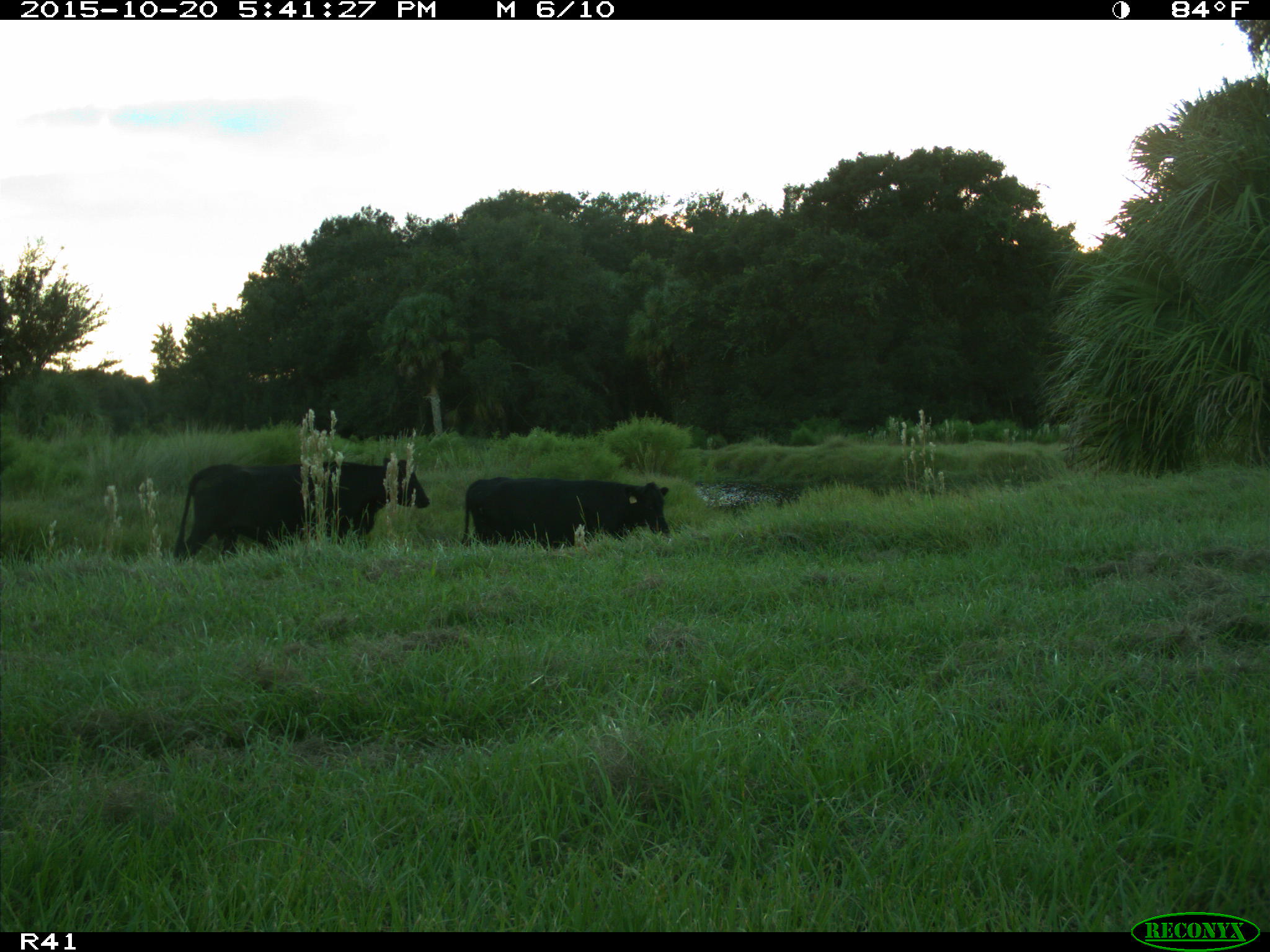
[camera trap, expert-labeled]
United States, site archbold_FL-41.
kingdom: Animalia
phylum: Chordata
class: Mammalia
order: Artiodactyla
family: Bovidae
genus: Bos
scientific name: Bos taurus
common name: domestic cow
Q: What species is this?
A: Bos taurus (domestic cow).